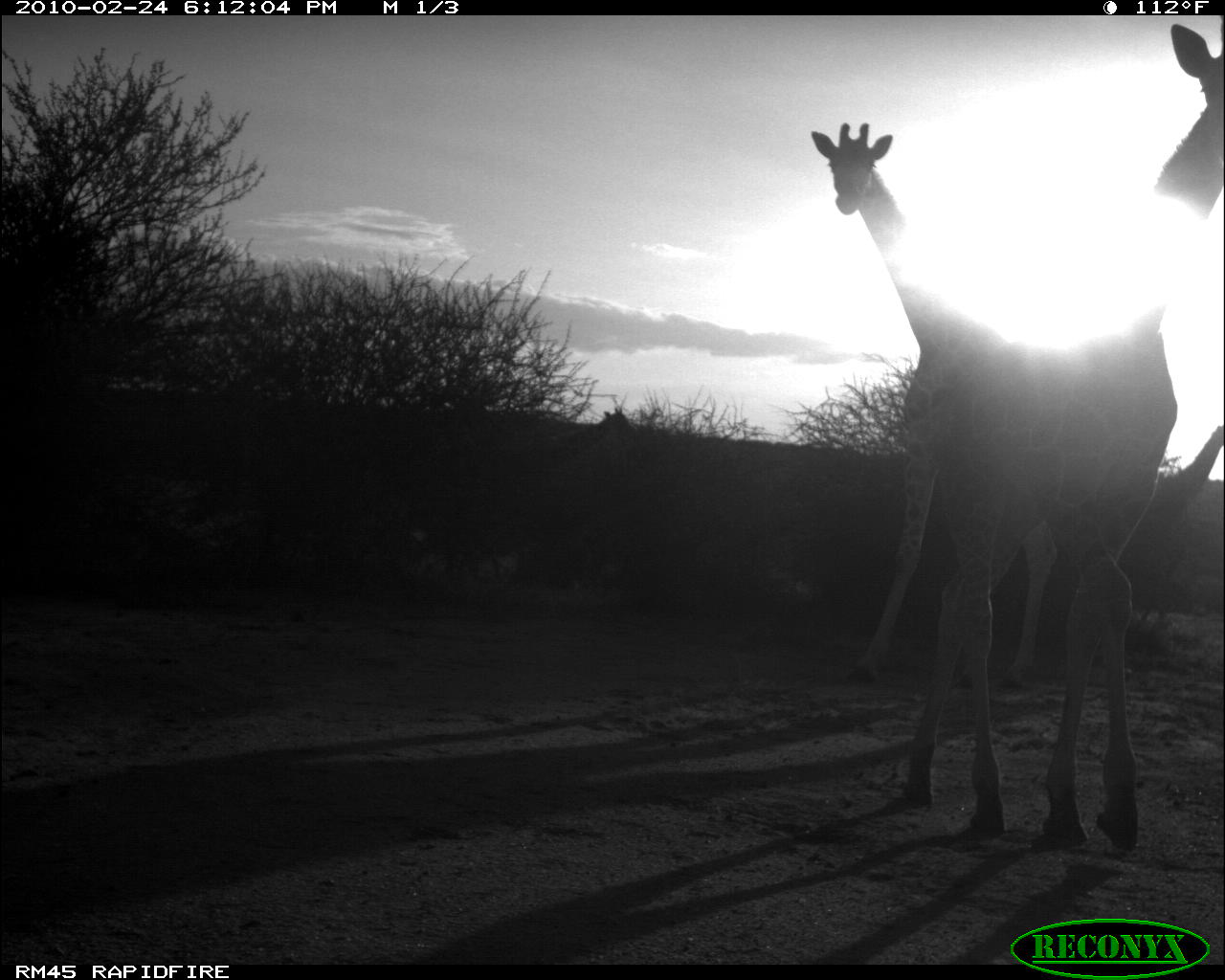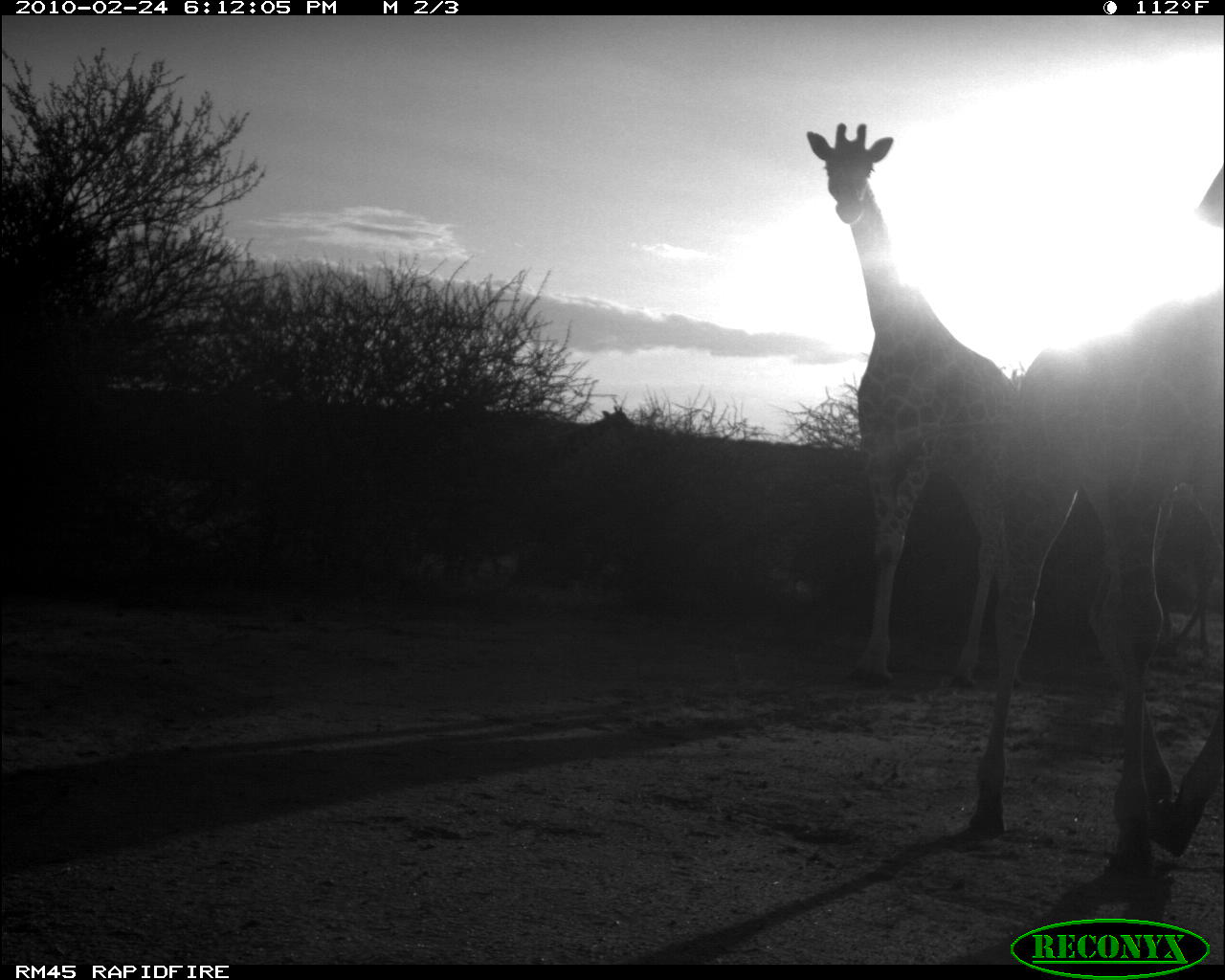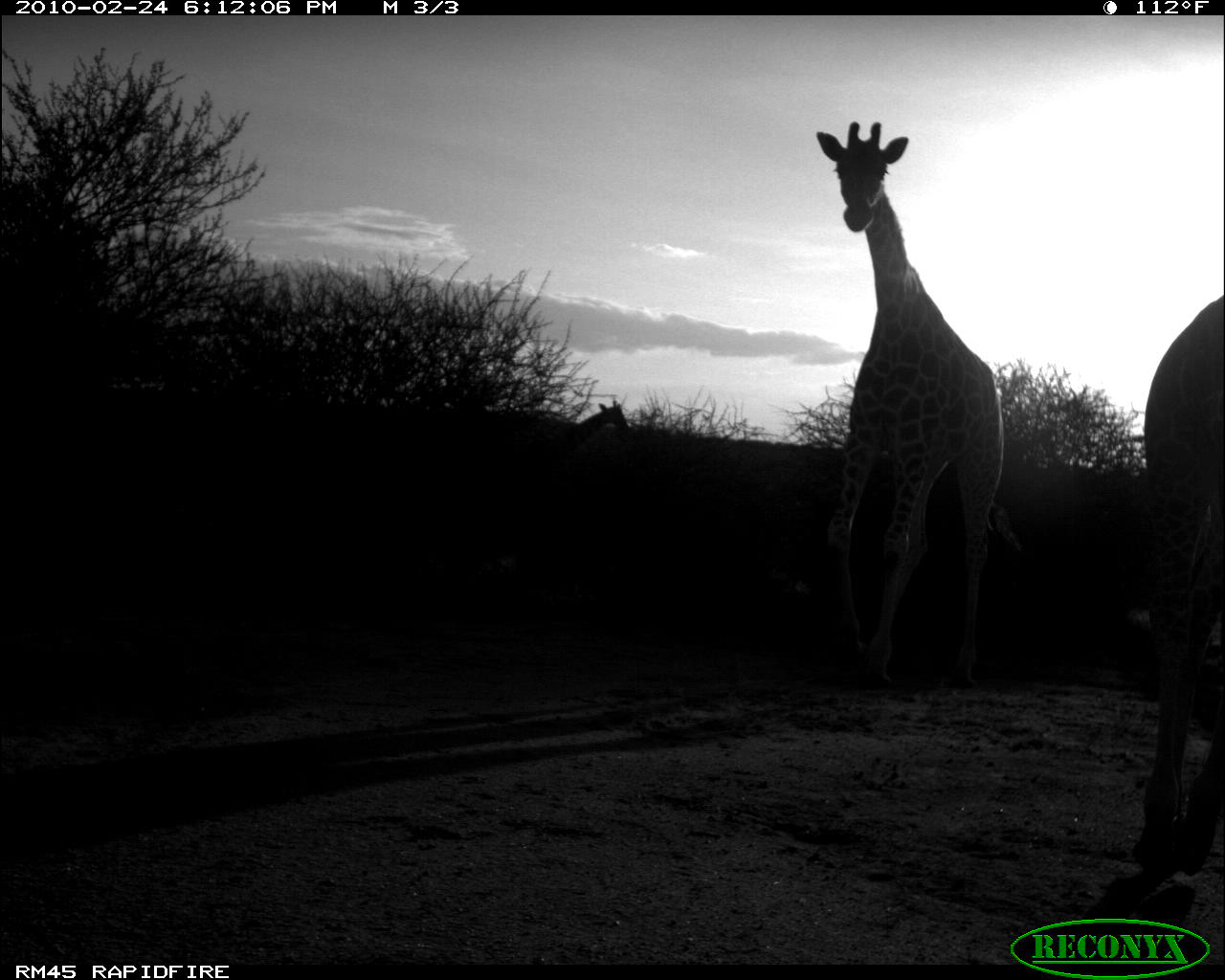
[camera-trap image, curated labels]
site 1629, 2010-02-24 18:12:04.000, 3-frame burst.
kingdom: Animalia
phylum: Chordata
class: Mammalia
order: Artiodactyla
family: Giraffidae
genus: Giraffa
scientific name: Giraffa camelopardalis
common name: giraffe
Giraffa camelopardalis (giraffe), count 4.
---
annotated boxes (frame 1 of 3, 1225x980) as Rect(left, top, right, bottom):
giraffa camelopardalis: Rect(894, 20, 1222, 853); Rect(805, 117, 1060, 691); Rect(1118, 421, 1224, 668)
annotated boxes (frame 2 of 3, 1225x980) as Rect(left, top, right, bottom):
giraffa camelopardalis: Rect(950, 155, 1225, 878); Rect(800, 115, 1123, 693)